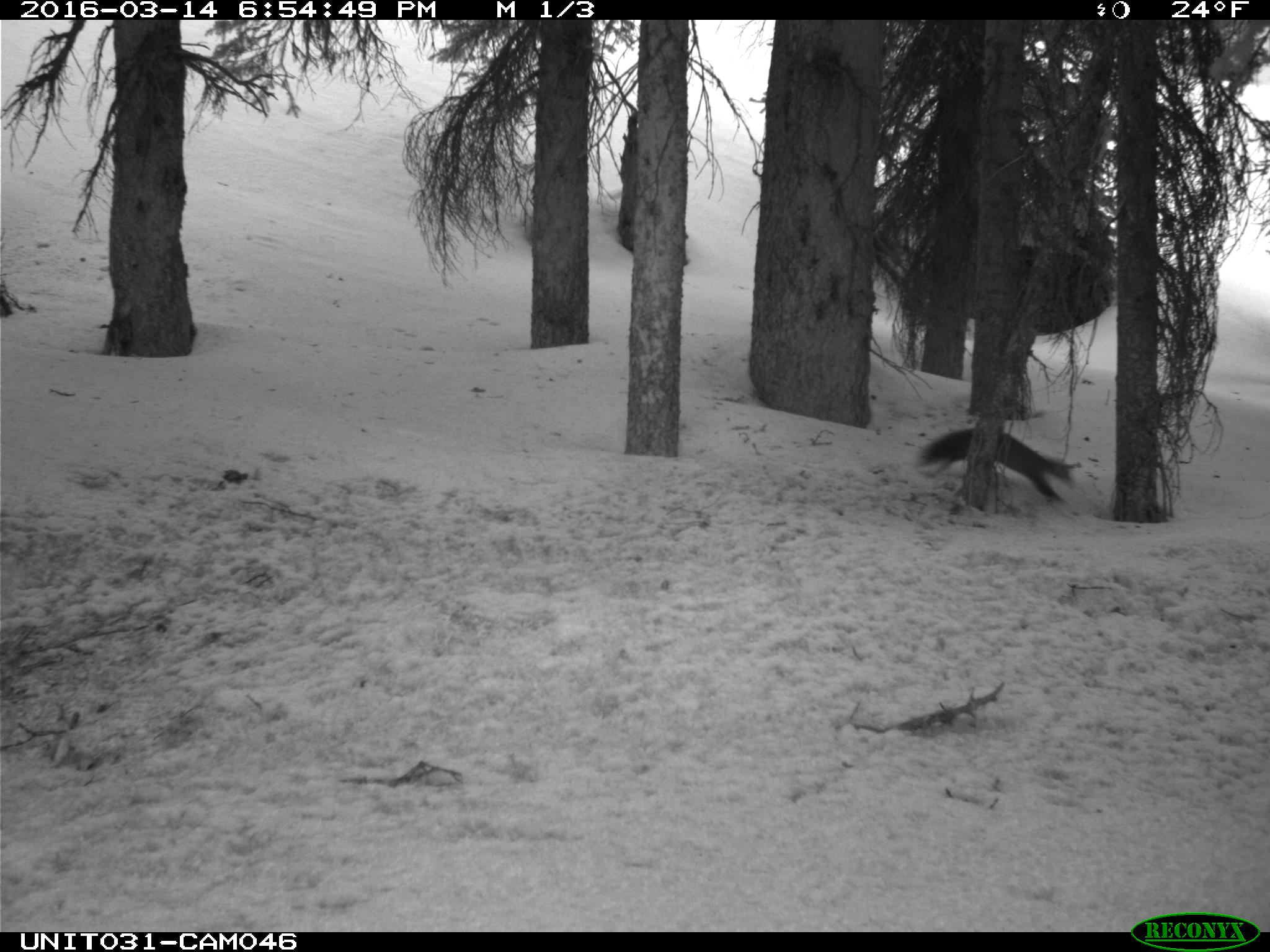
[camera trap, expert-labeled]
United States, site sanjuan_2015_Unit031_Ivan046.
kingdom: Animalia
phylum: Chordata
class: Mammalia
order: Carnivora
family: Mustelidae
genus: Martes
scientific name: Martes americana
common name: american marten